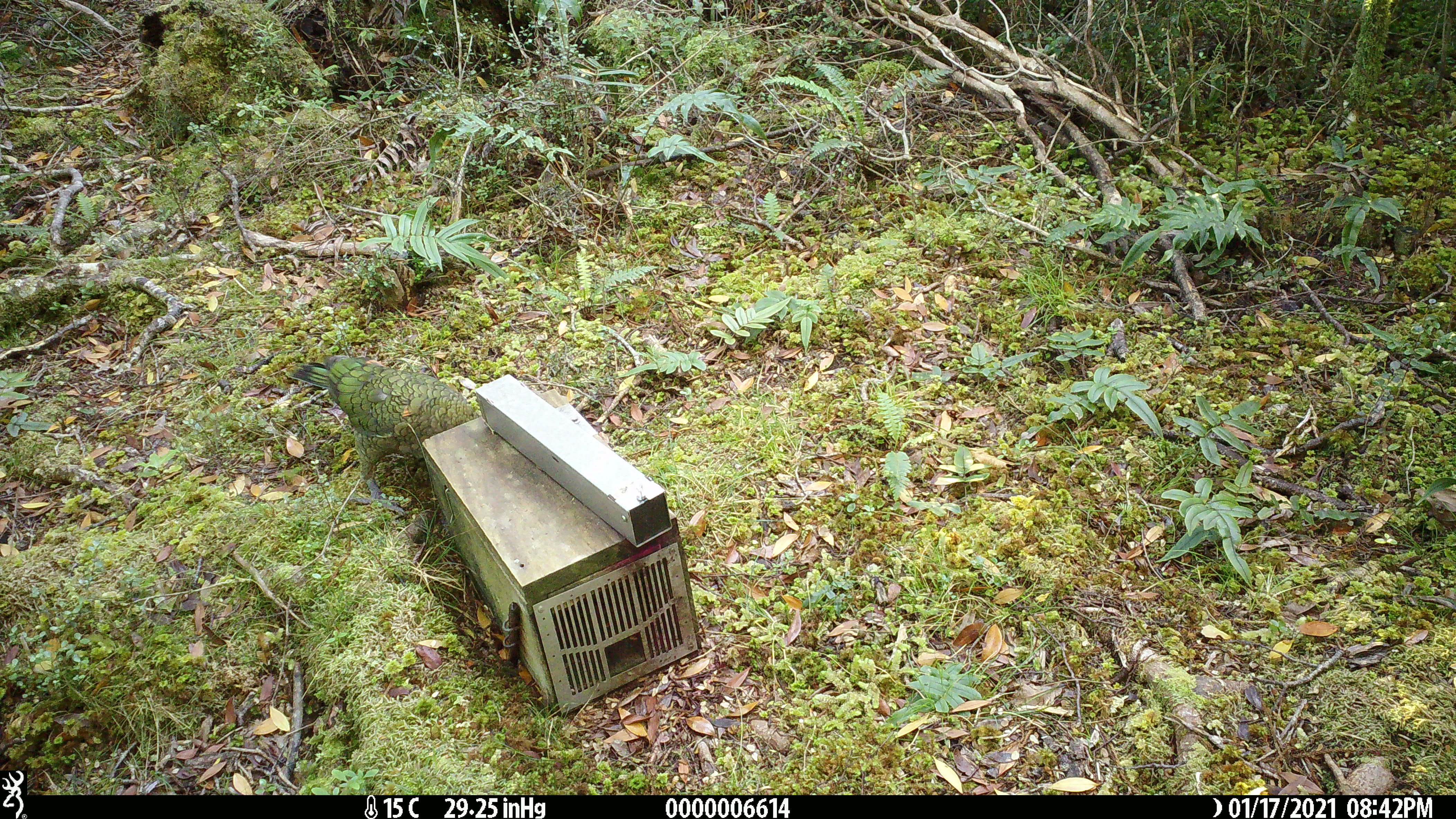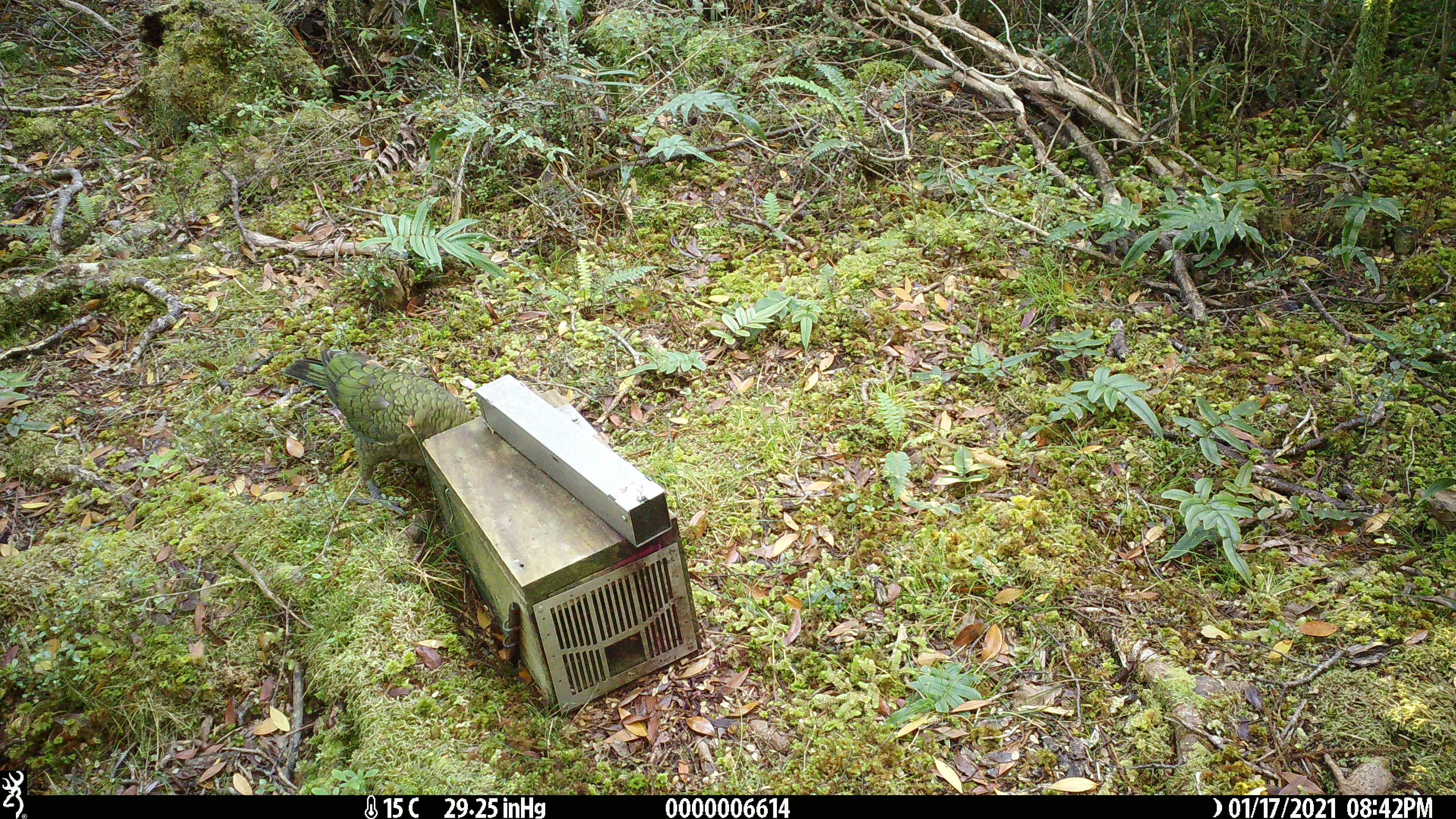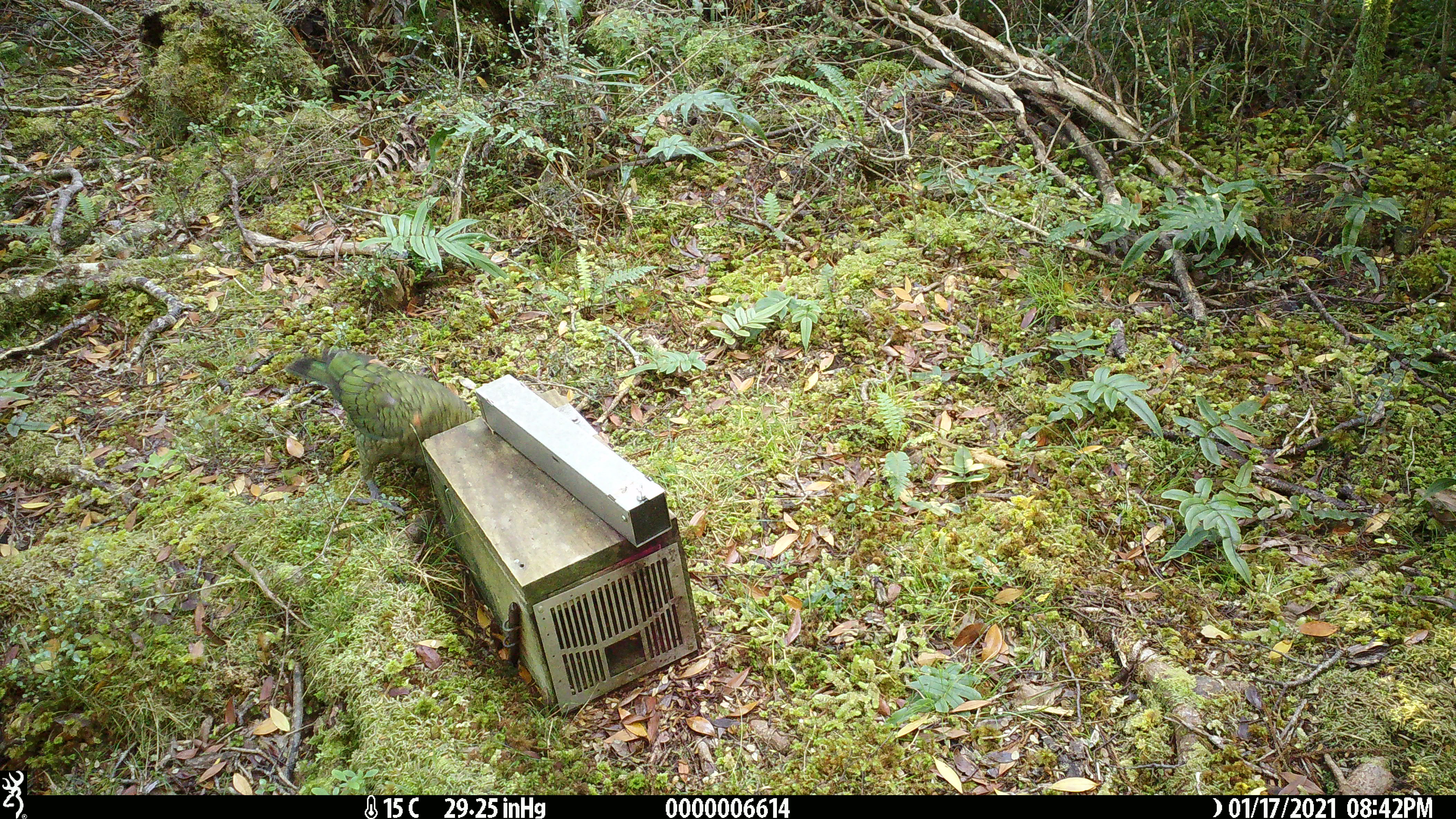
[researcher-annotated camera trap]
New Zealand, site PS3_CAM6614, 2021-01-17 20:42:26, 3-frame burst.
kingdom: Animalia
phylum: Chordata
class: Aves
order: Psittaciformes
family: Strigopidae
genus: Nestor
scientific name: Nestor notabilis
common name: kea